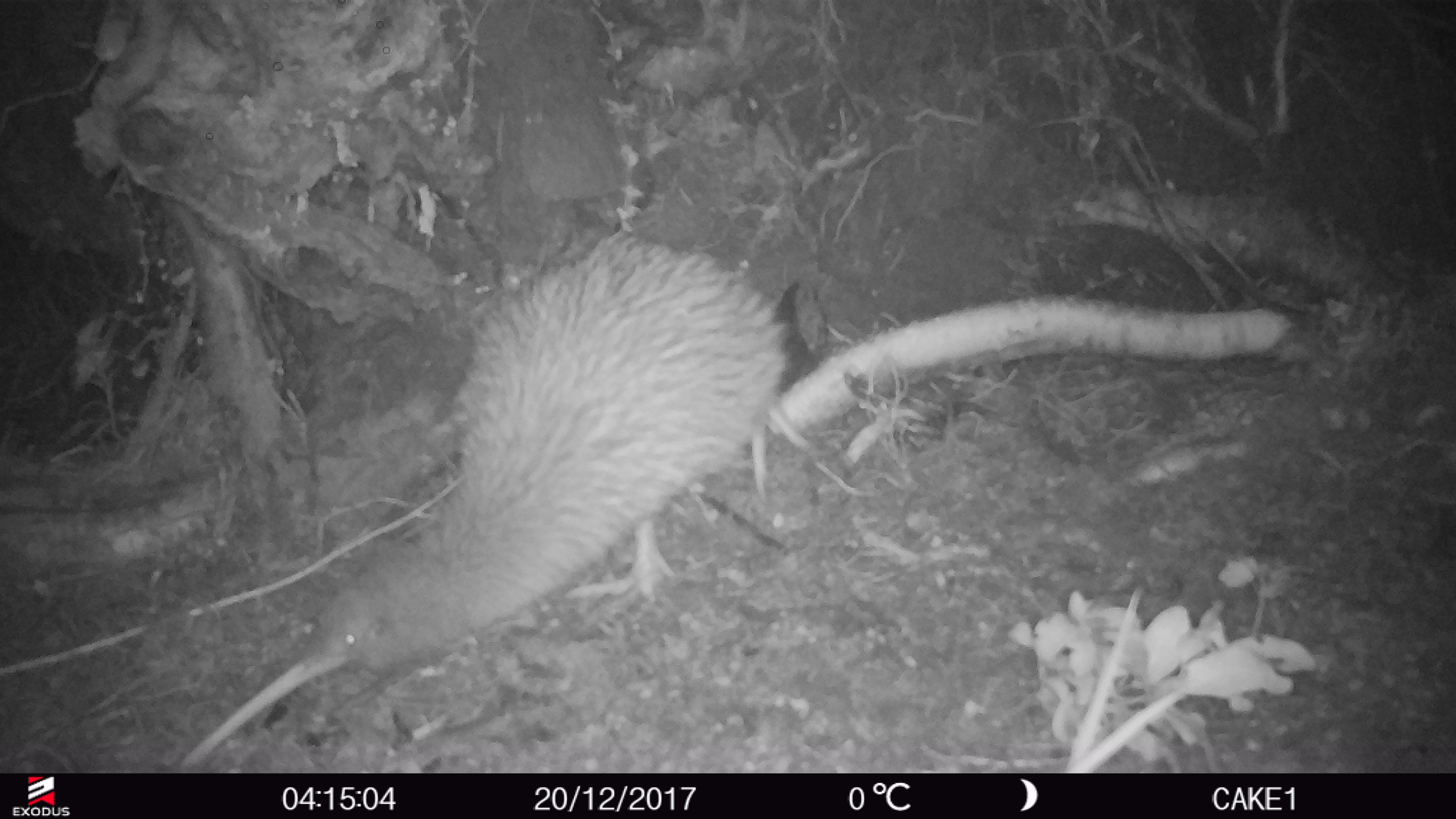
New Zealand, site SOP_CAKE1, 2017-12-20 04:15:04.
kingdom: Animalia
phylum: Chordata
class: Aves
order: Apterygiformes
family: Apterygidae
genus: Apteryx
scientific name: Apteryx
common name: kiwi